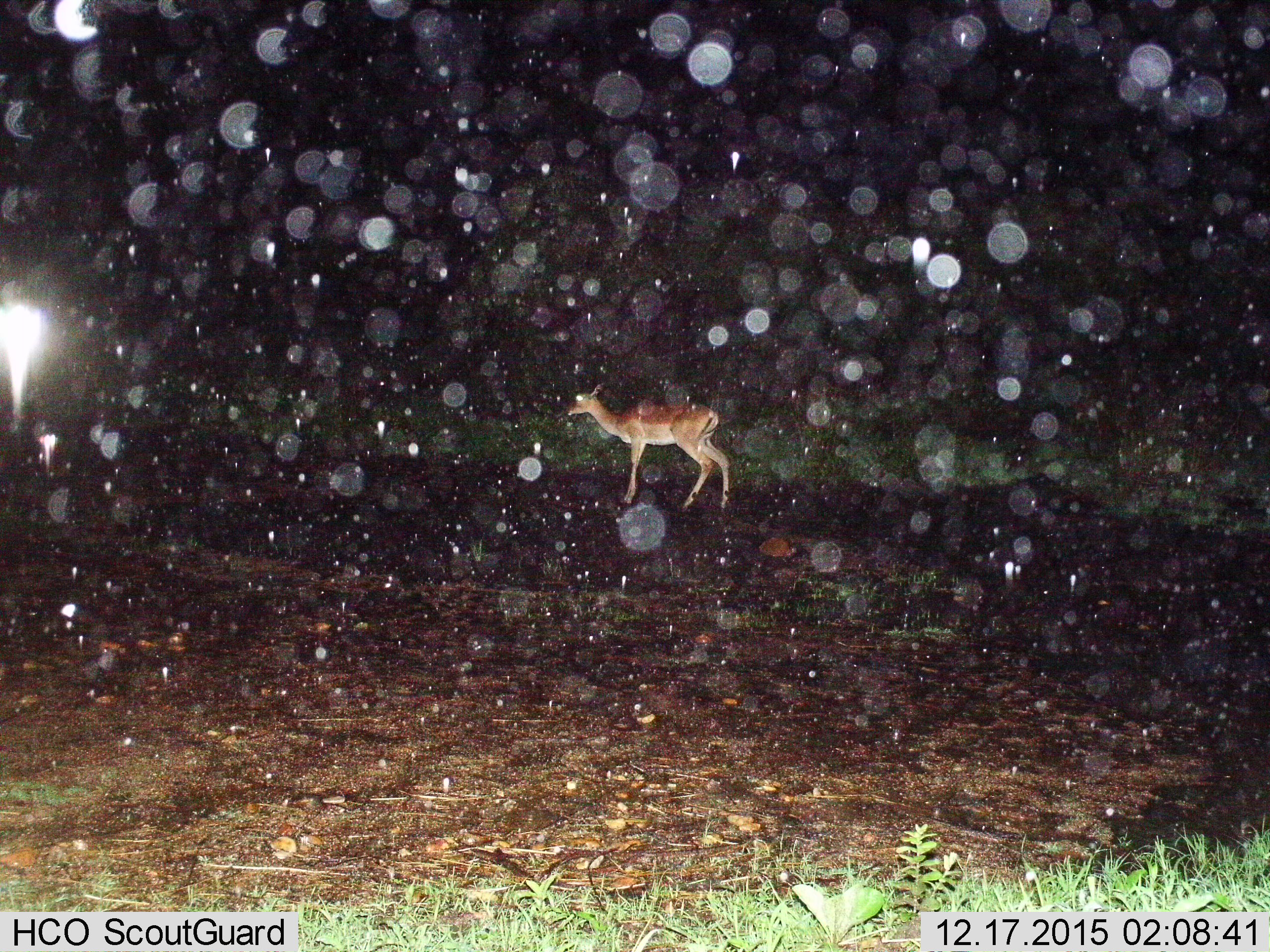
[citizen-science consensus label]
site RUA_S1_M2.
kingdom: Animalia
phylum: Chordata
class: Mammalia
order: Artiodactyla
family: Bovidae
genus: Aepyceros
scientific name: Aepyceros melampus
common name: impala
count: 1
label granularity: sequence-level